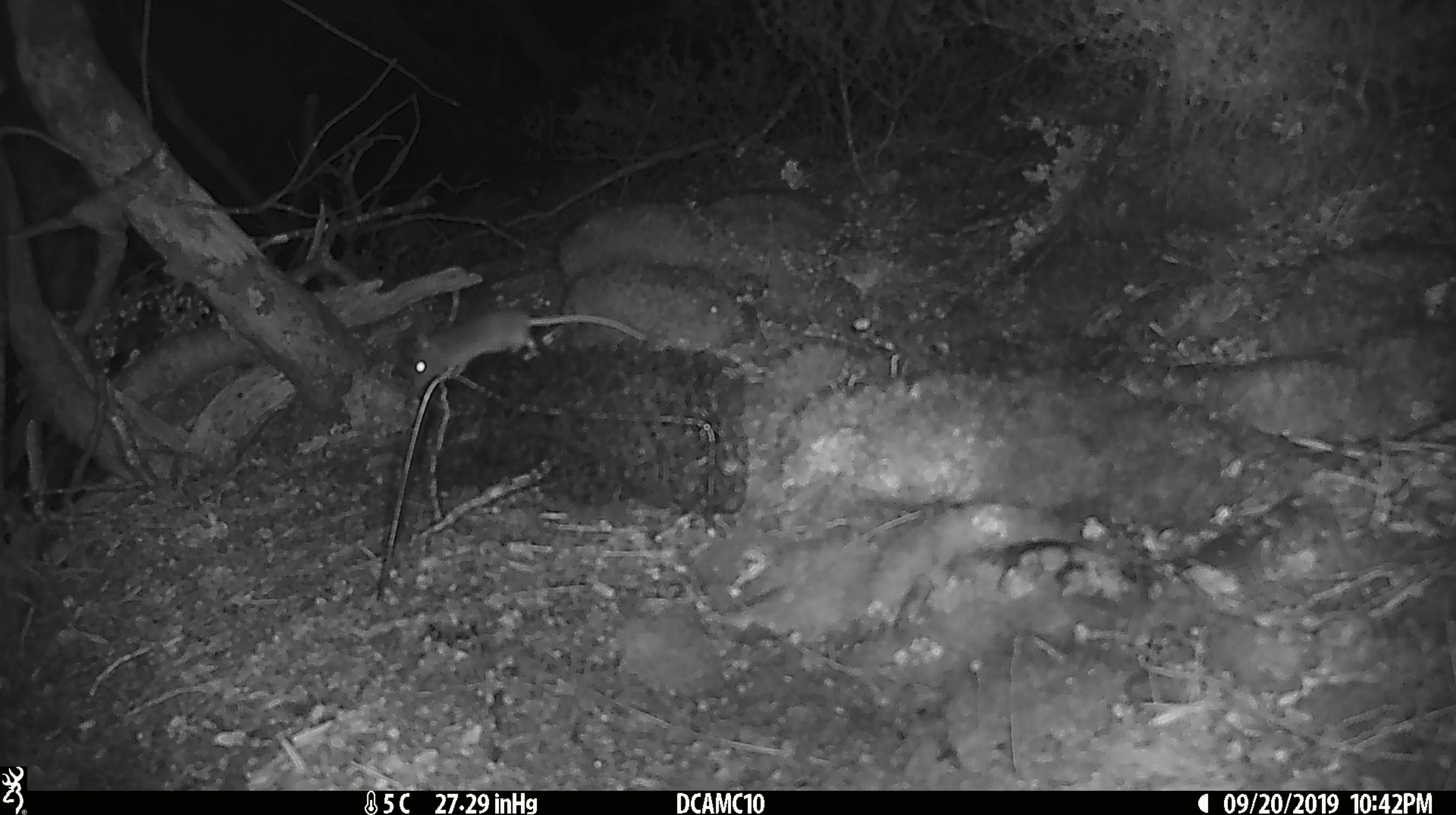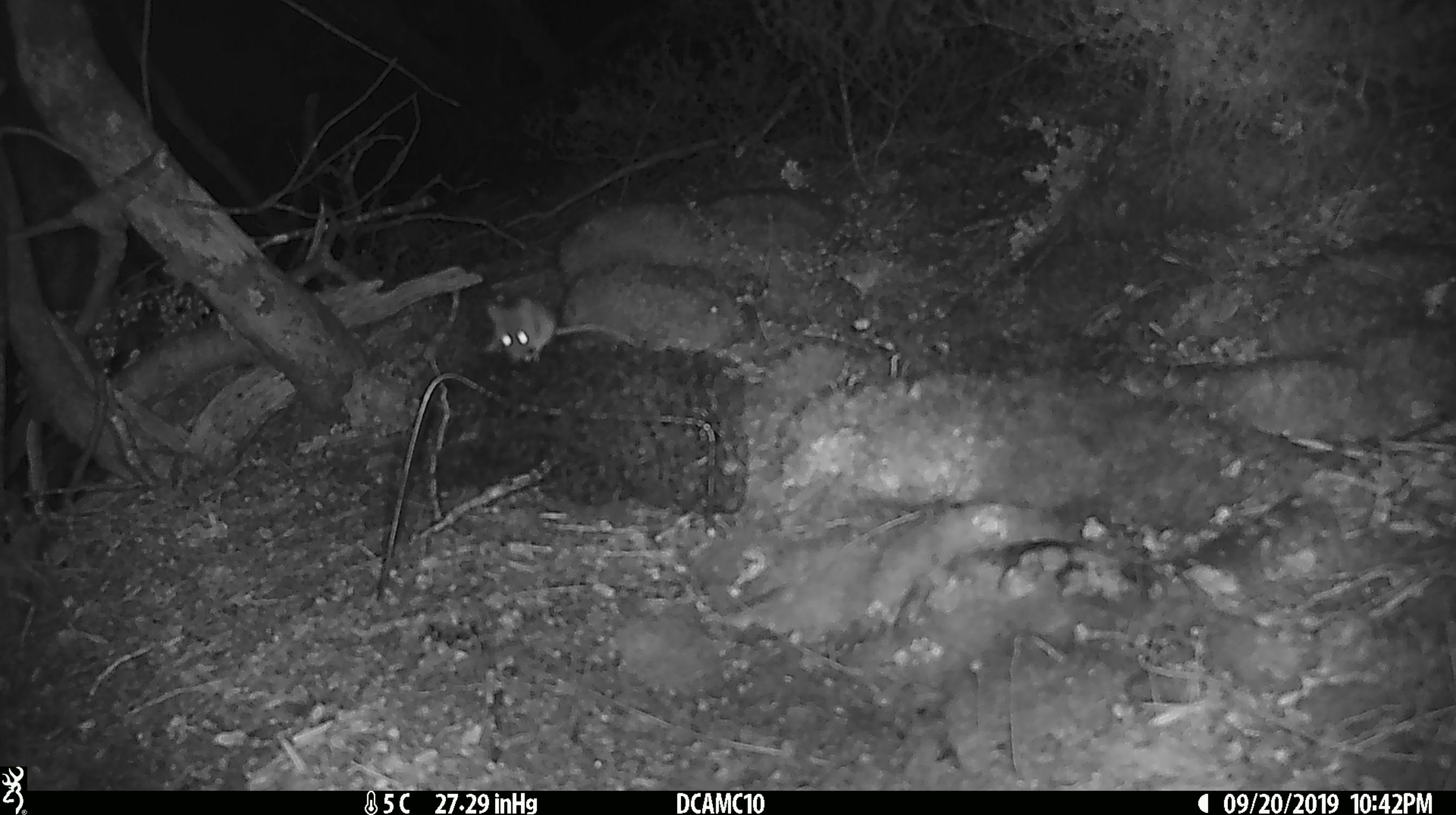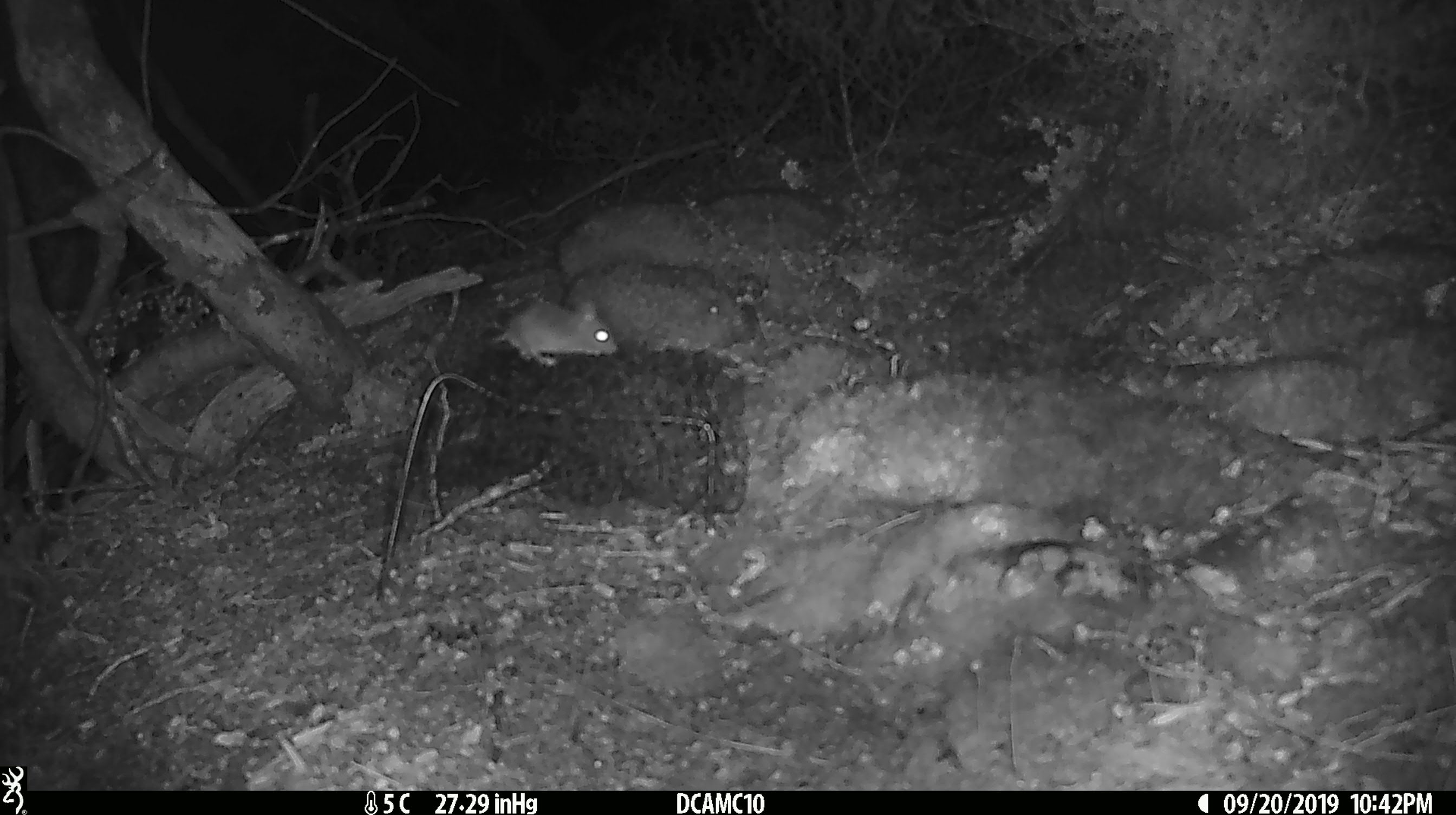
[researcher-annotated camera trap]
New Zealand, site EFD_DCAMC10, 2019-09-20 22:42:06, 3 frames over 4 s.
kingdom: Animalia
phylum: Chordata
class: Mammalia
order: Rodentia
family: Muridae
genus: Mus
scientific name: Mus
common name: mouse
Mouse (Mus).